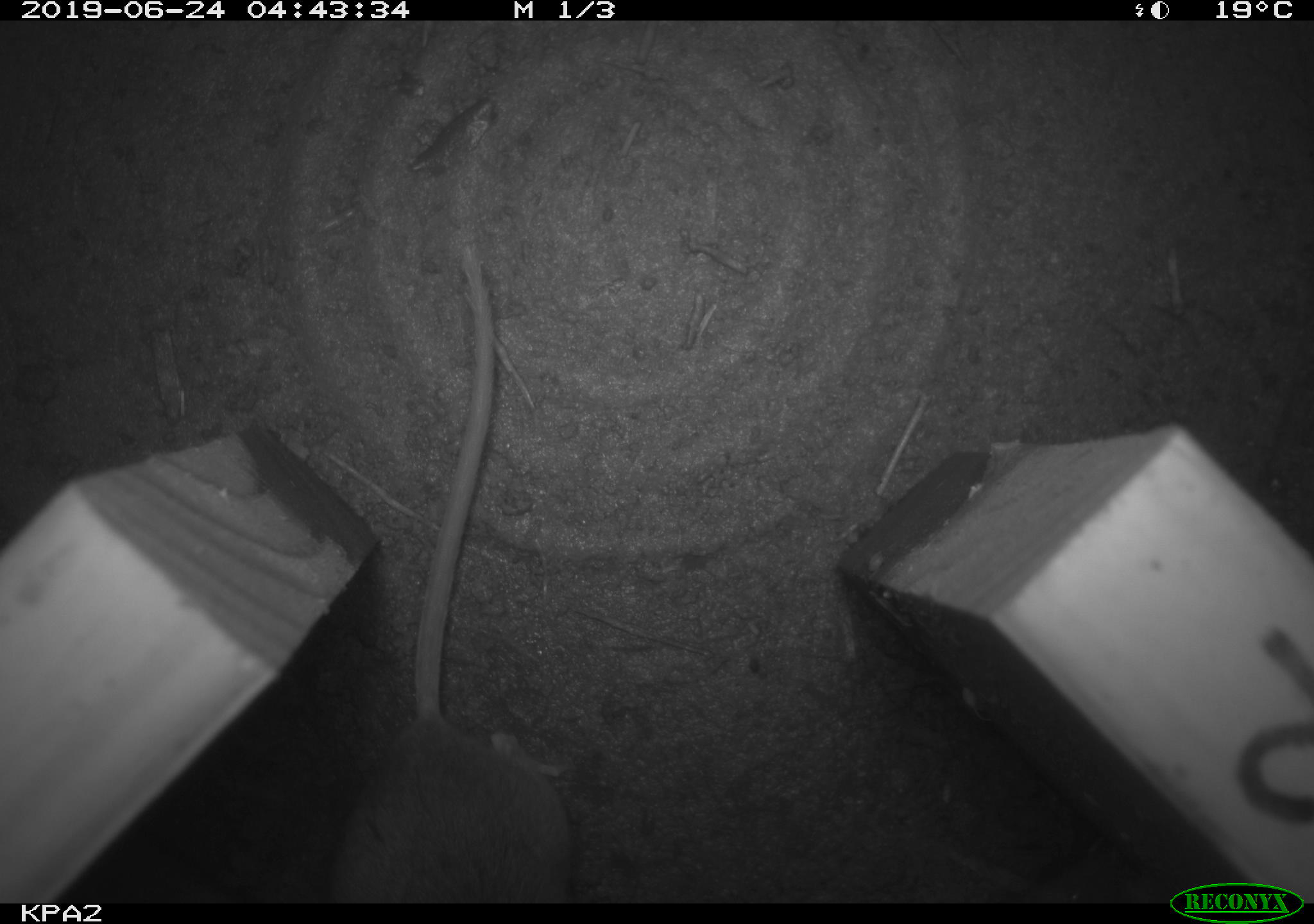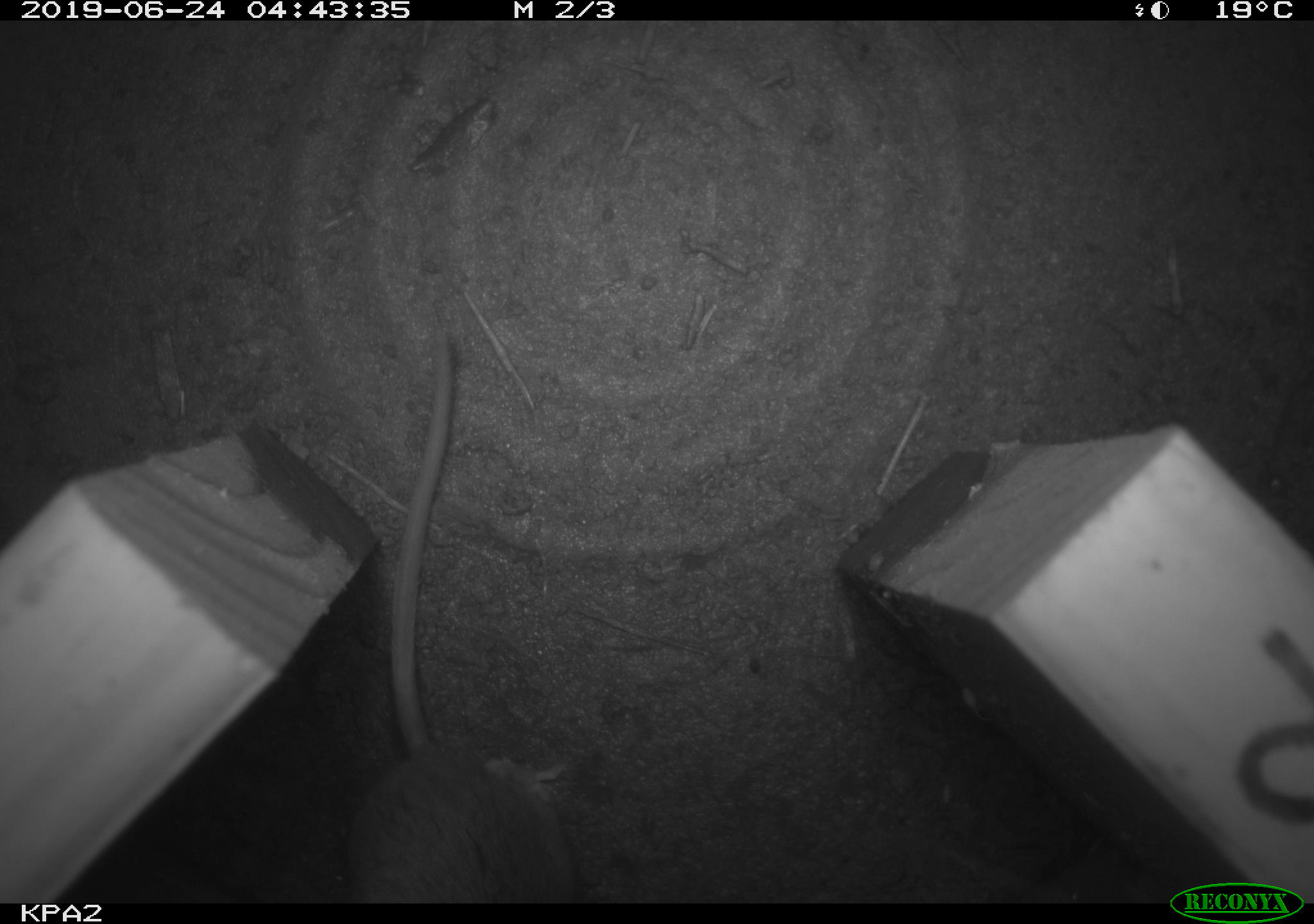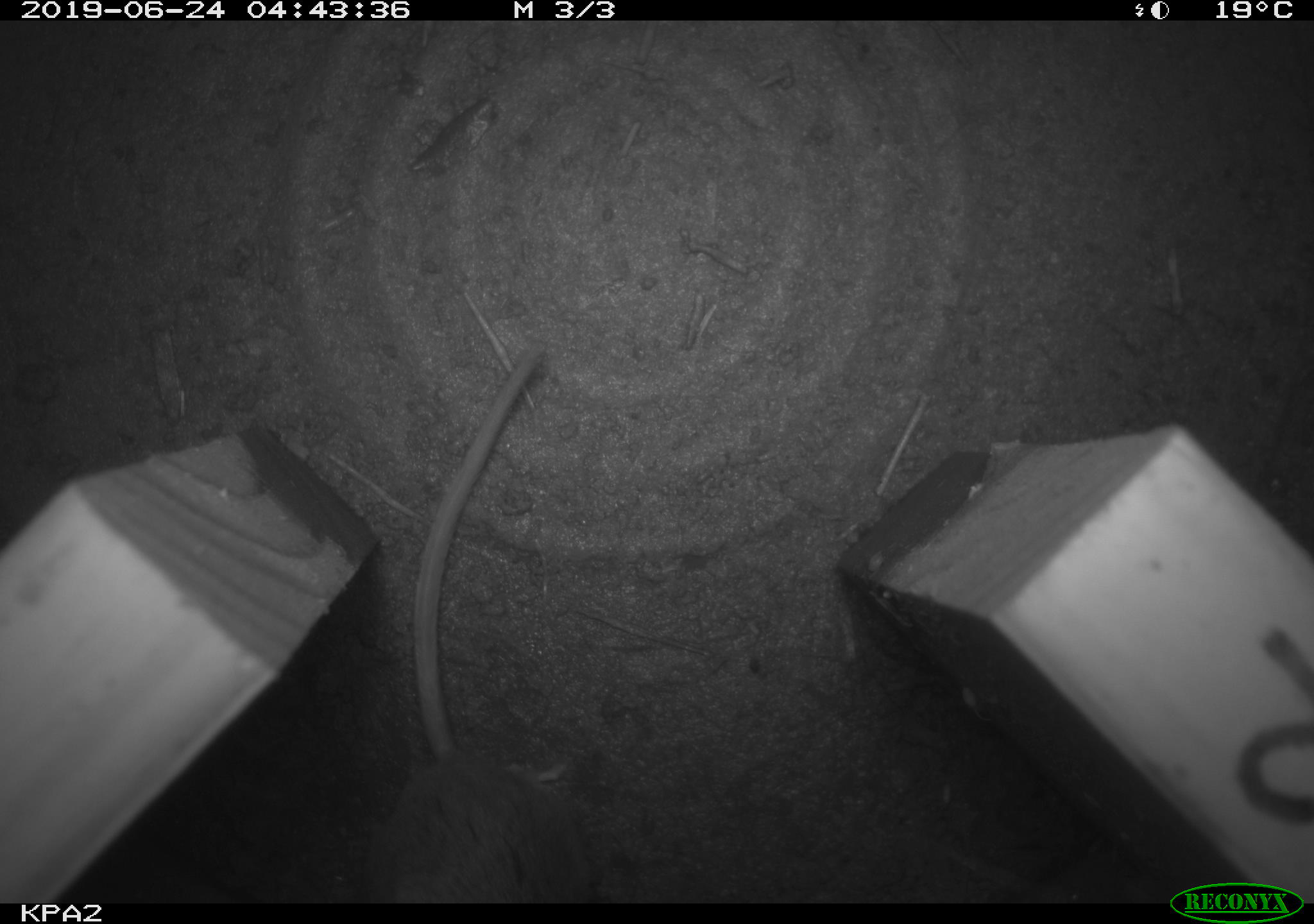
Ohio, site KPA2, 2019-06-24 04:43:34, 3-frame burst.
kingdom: Animalia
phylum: Chordata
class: Mammalia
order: Rodentia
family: Cricetidae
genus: Peromyscus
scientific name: Peromyscus leucopus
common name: white-footed mouse